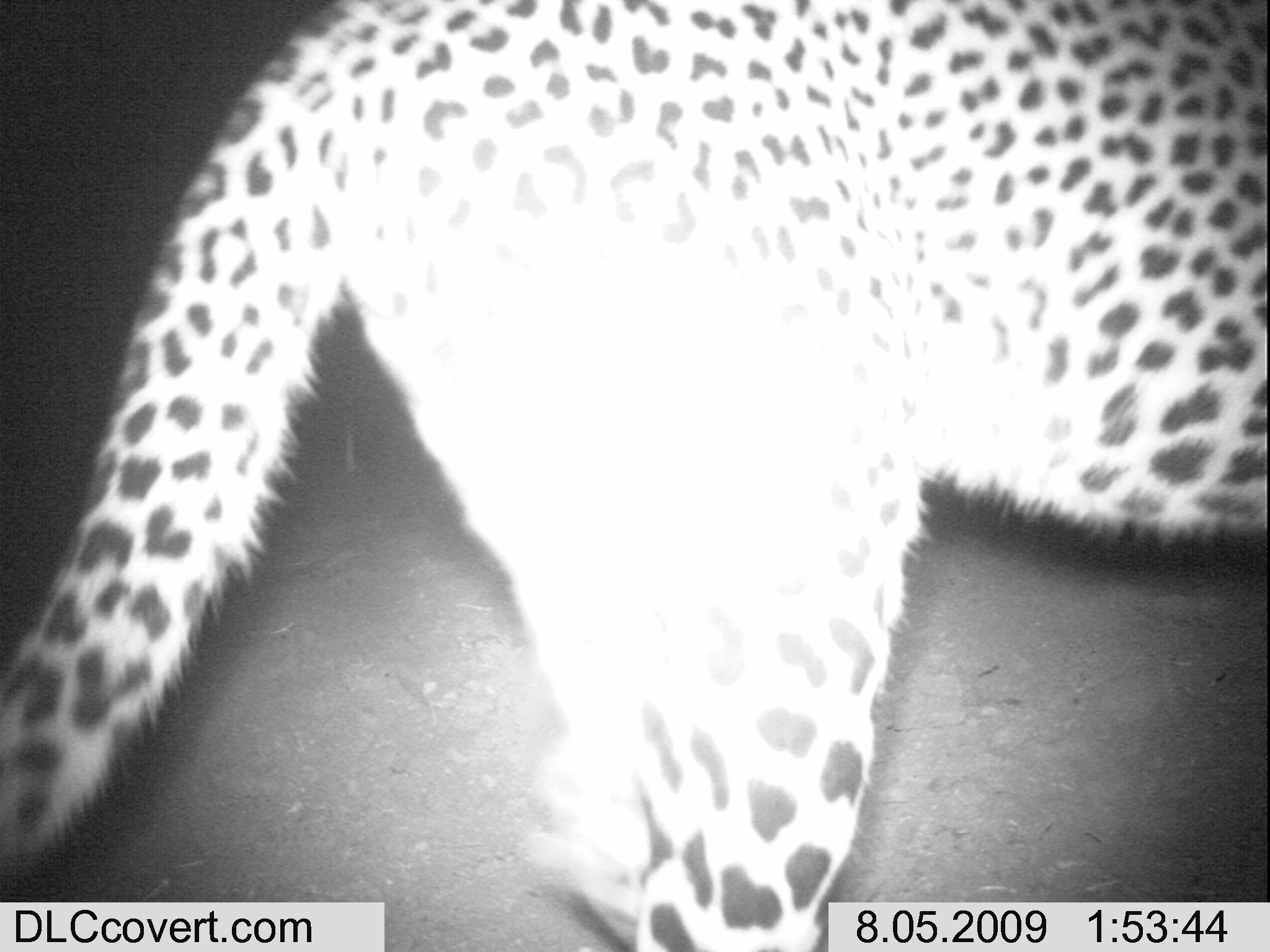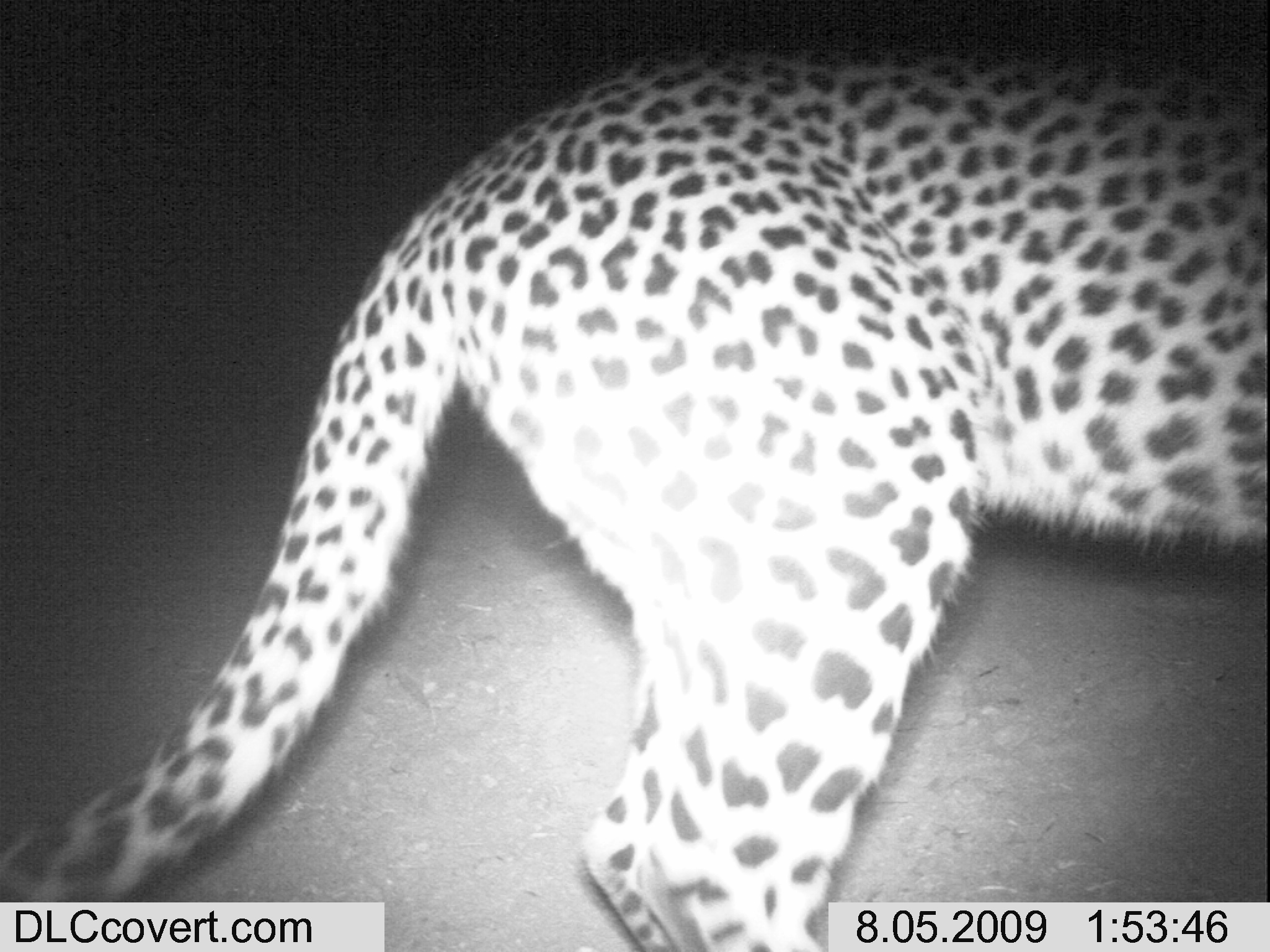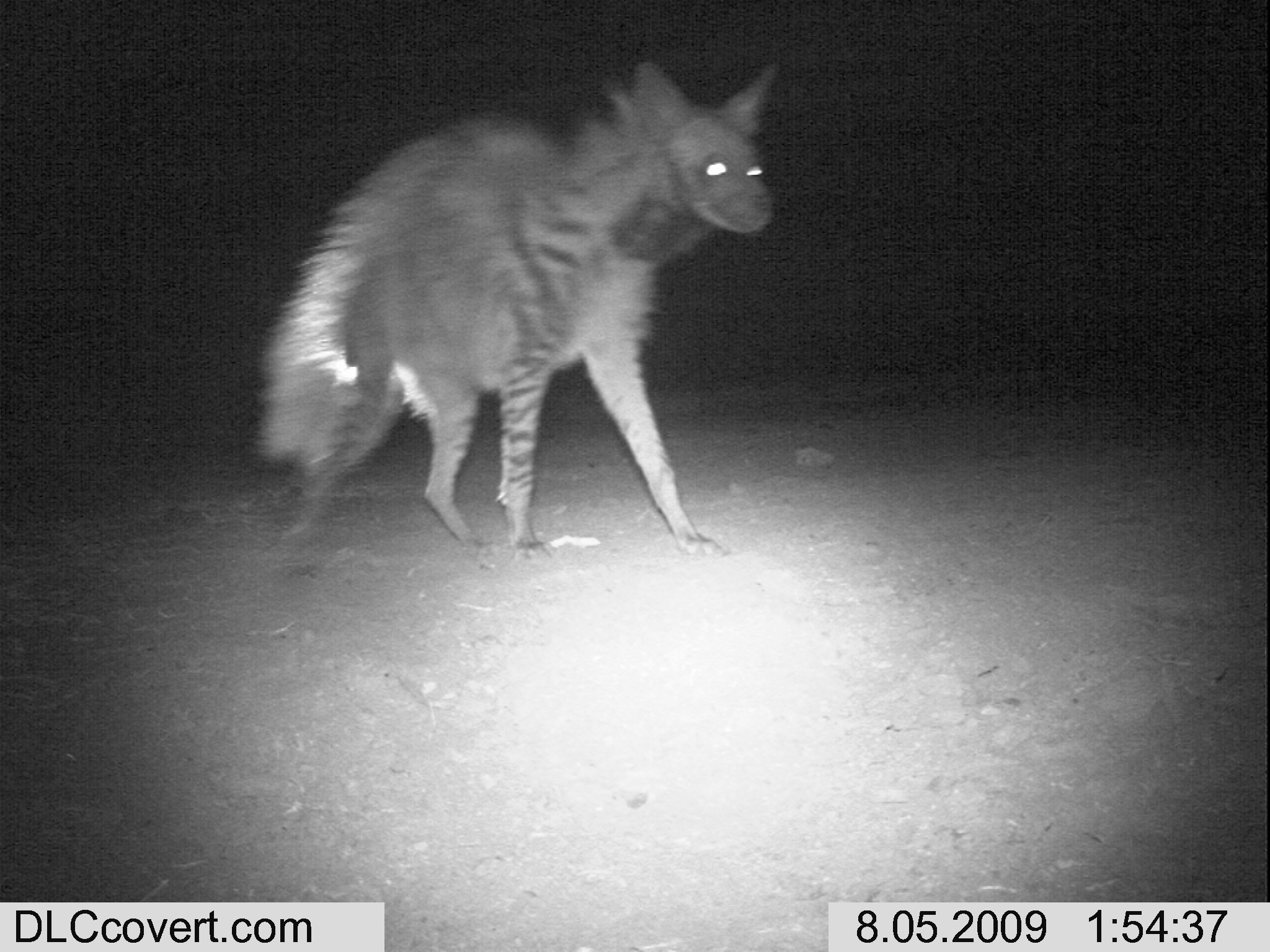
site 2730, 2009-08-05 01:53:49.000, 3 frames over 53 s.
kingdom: Animalia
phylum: Chordata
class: Mammalia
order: Carnivora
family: Felidae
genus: Panthera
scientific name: Panthera pardus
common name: leopard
Panthera pardus (leopard), count 1.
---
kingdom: Animalia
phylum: Chordata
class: Mammalia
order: Carnivora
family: Hyaenidae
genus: Hyaena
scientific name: Hyaena hyaena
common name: striped hyena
Hyaena hyaena (striped hyena), count 1.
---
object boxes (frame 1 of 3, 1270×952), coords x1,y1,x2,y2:
panthera pardus: 0,0,1270,952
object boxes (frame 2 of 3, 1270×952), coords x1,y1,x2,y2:
panthera pardus: 0,37,1270,952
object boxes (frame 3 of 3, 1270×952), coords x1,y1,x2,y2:
hyaena hyaena: 252,55,775,561